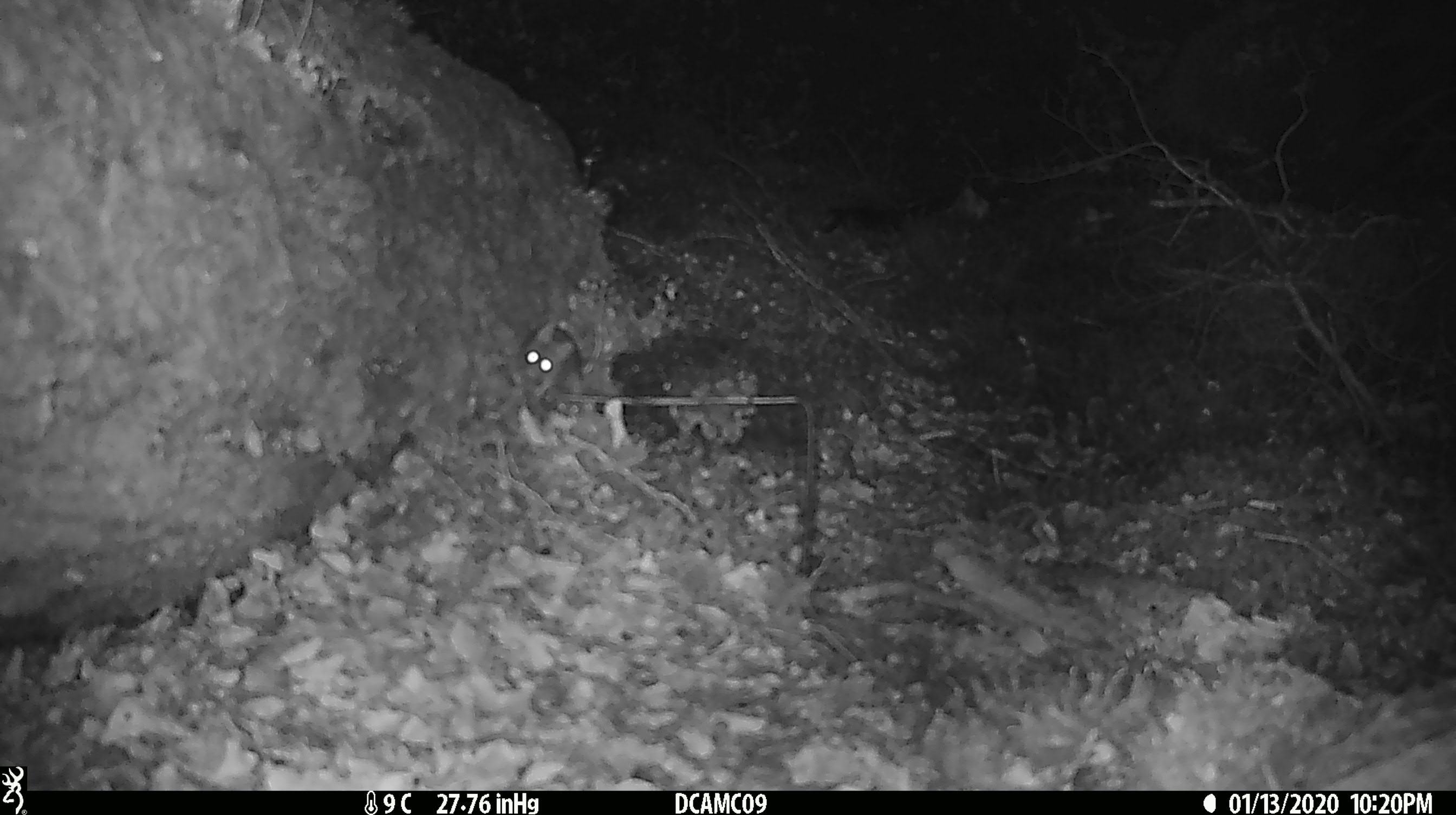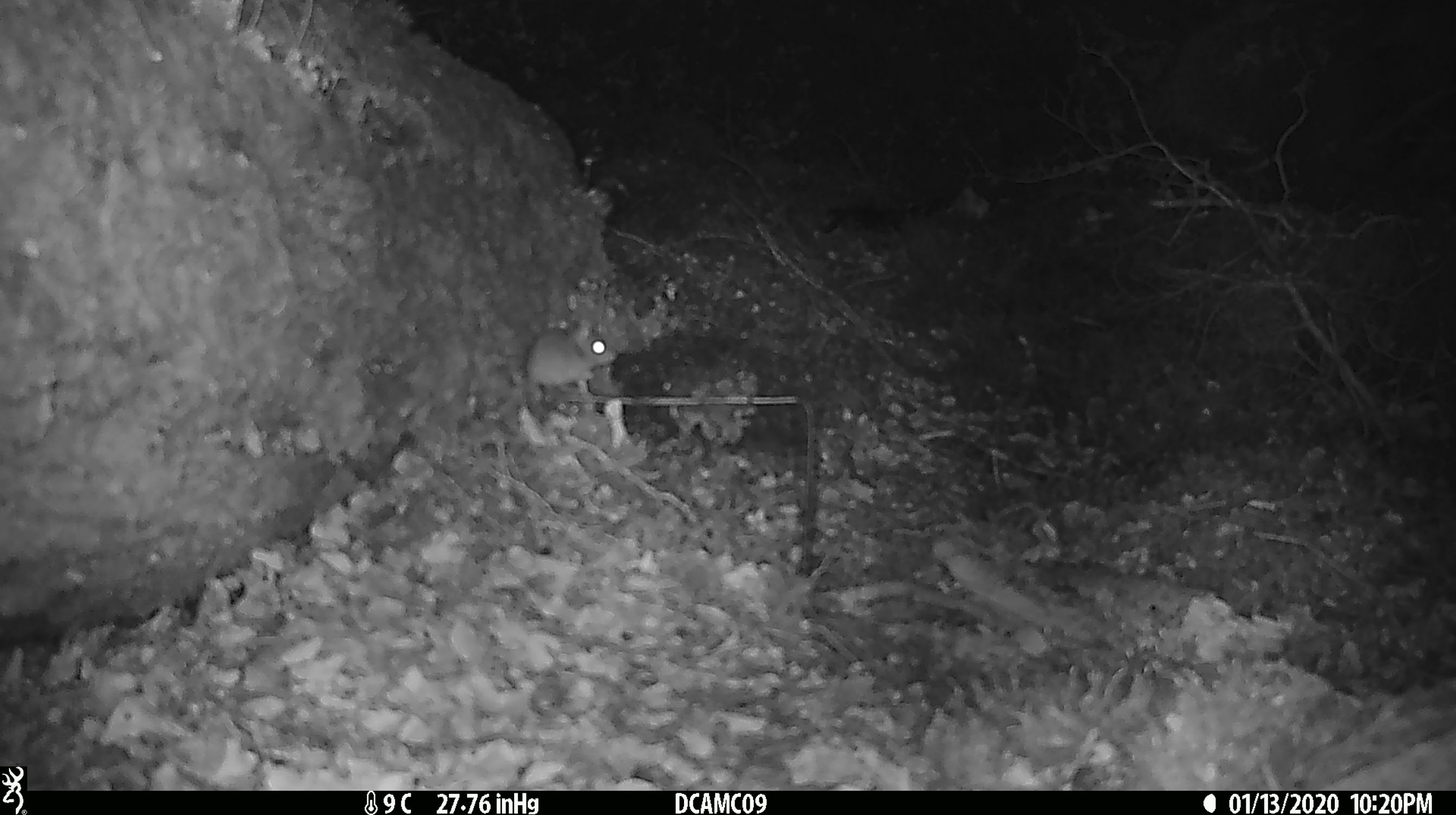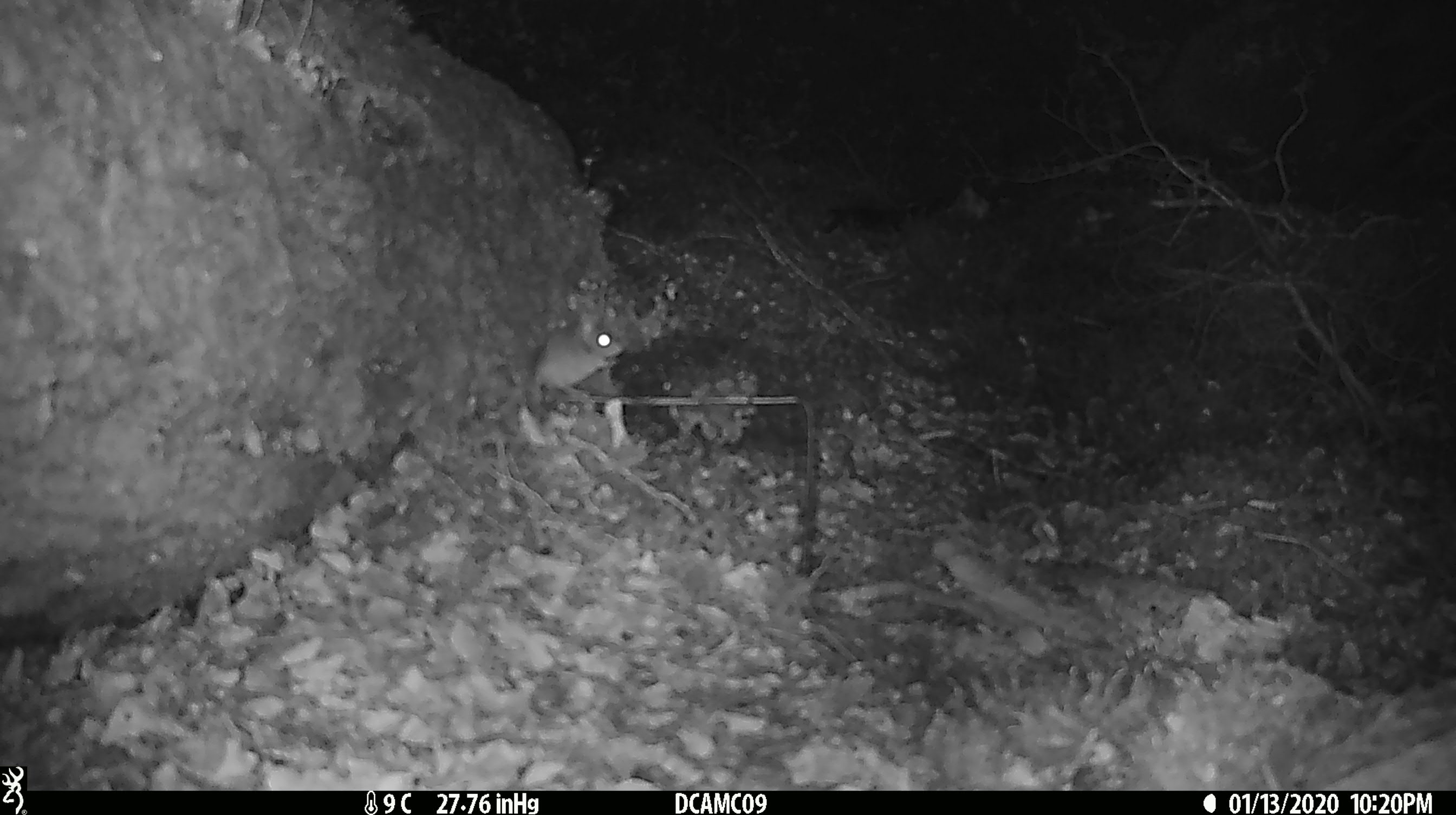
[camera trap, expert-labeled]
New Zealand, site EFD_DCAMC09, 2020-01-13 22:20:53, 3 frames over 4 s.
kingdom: Animalia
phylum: Chordata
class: Mammalia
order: Rodentia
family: Muridae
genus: Mus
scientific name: Mus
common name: mouse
Mouse (Mus).